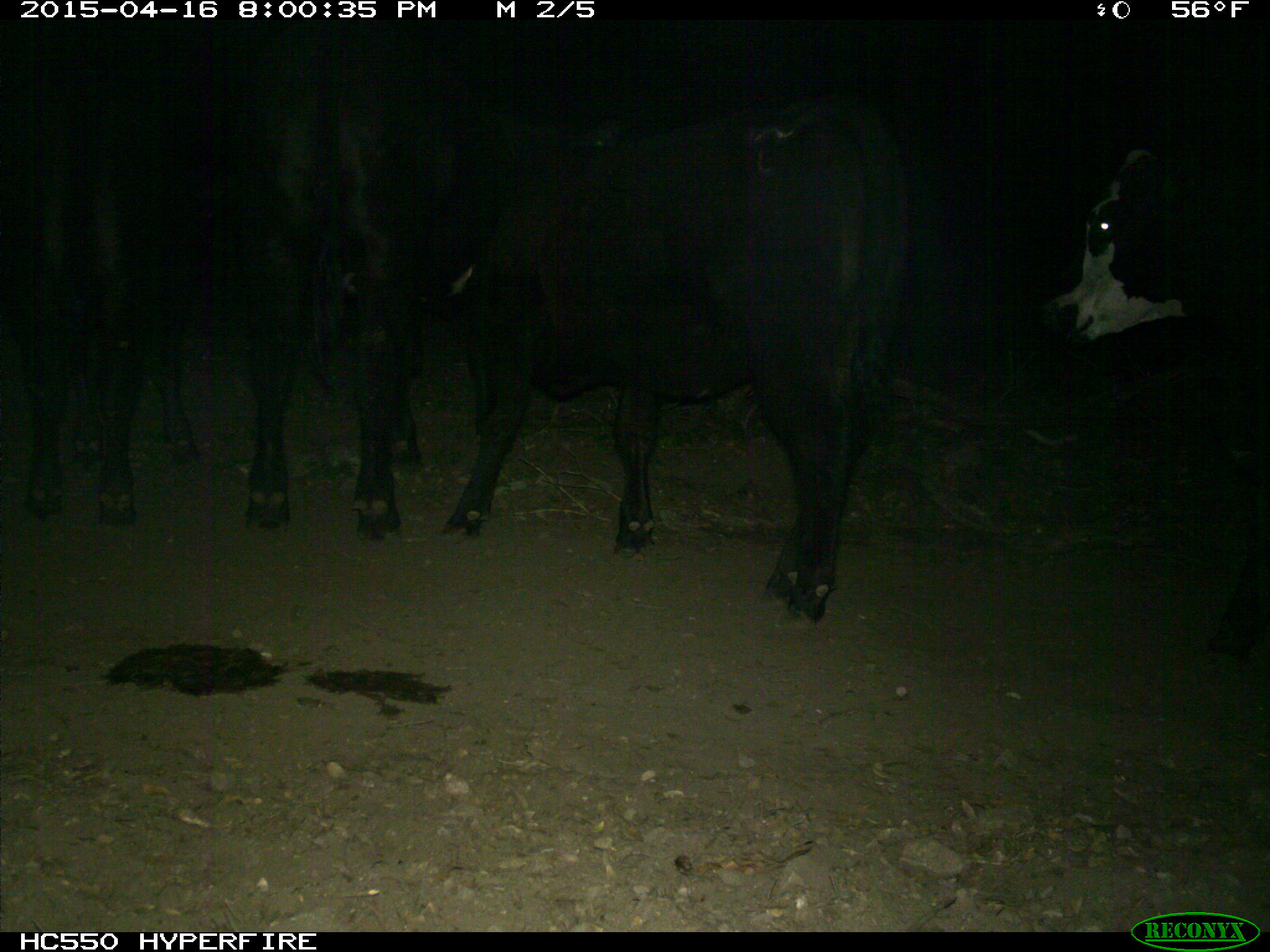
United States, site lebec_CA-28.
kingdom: Animalia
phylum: Chordata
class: Mammalia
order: Artiodactyla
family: Bovidae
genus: Bos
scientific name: Bos taurus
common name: domestic cow